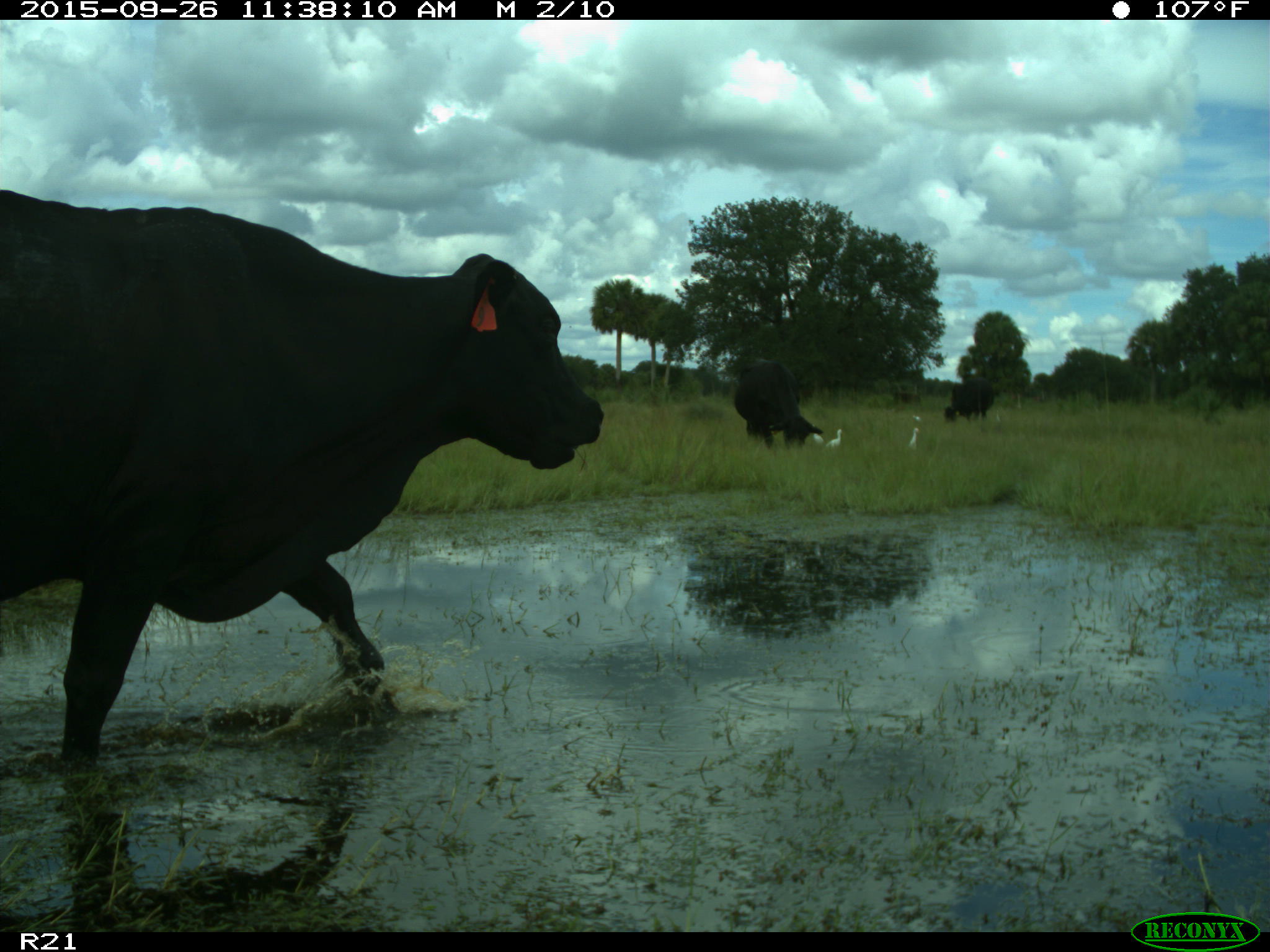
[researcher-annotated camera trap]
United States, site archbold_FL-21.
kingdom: Animalia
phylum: Chordata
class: Mammalia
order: Artiodactyla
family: Bovidae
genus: Bos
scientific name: Bos taurus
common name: domestic cow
Bos taurus (domestic cow).